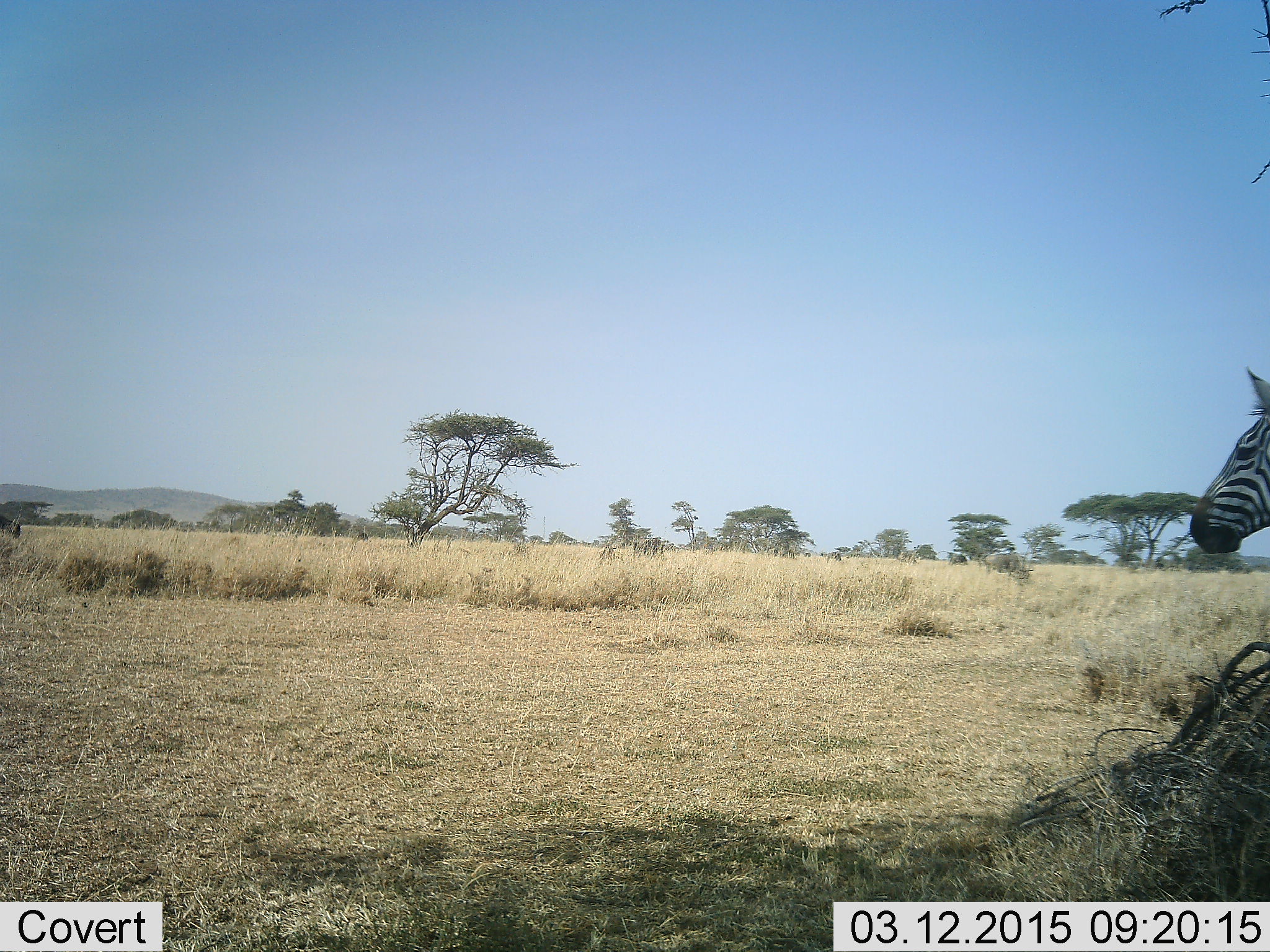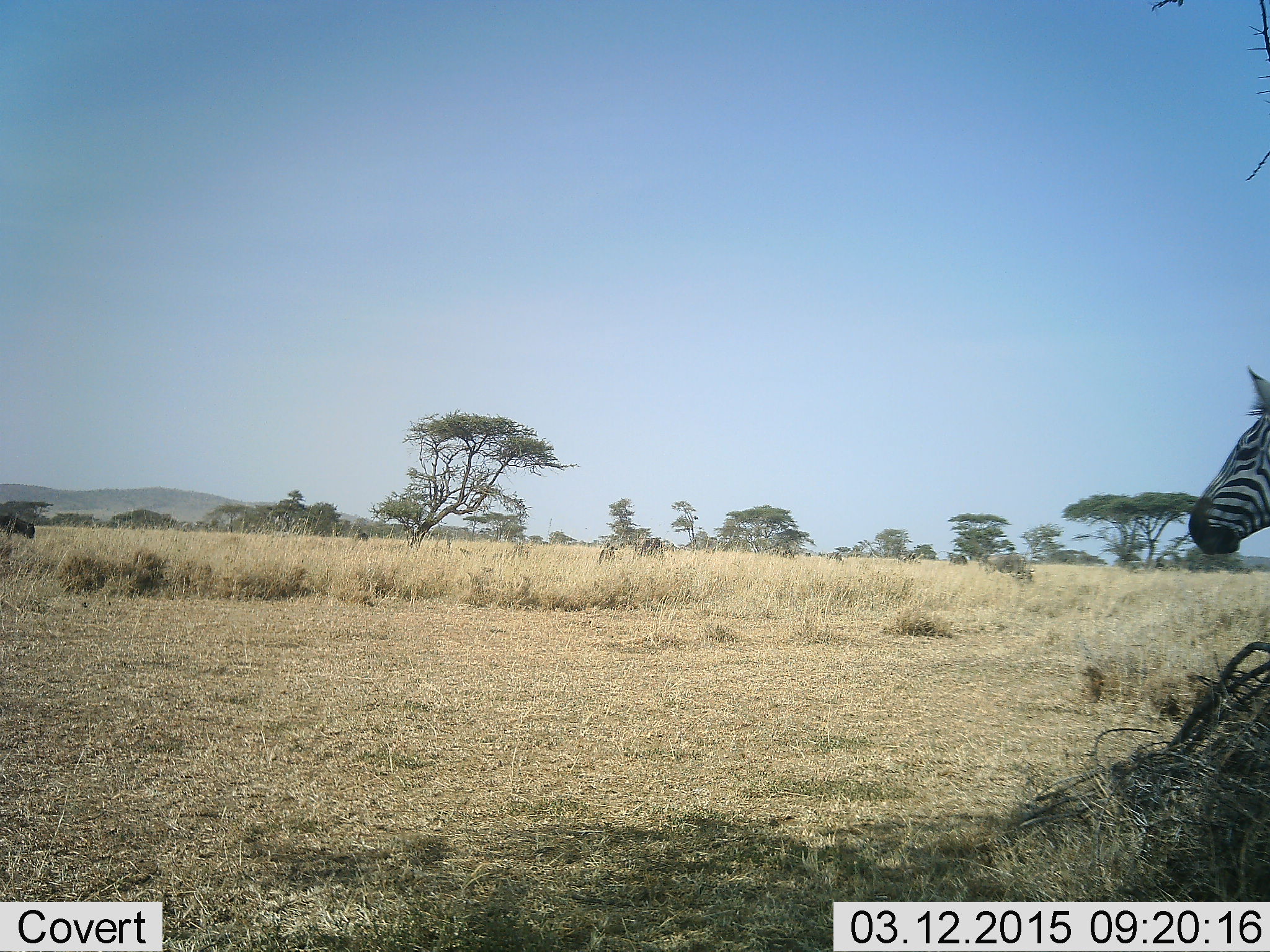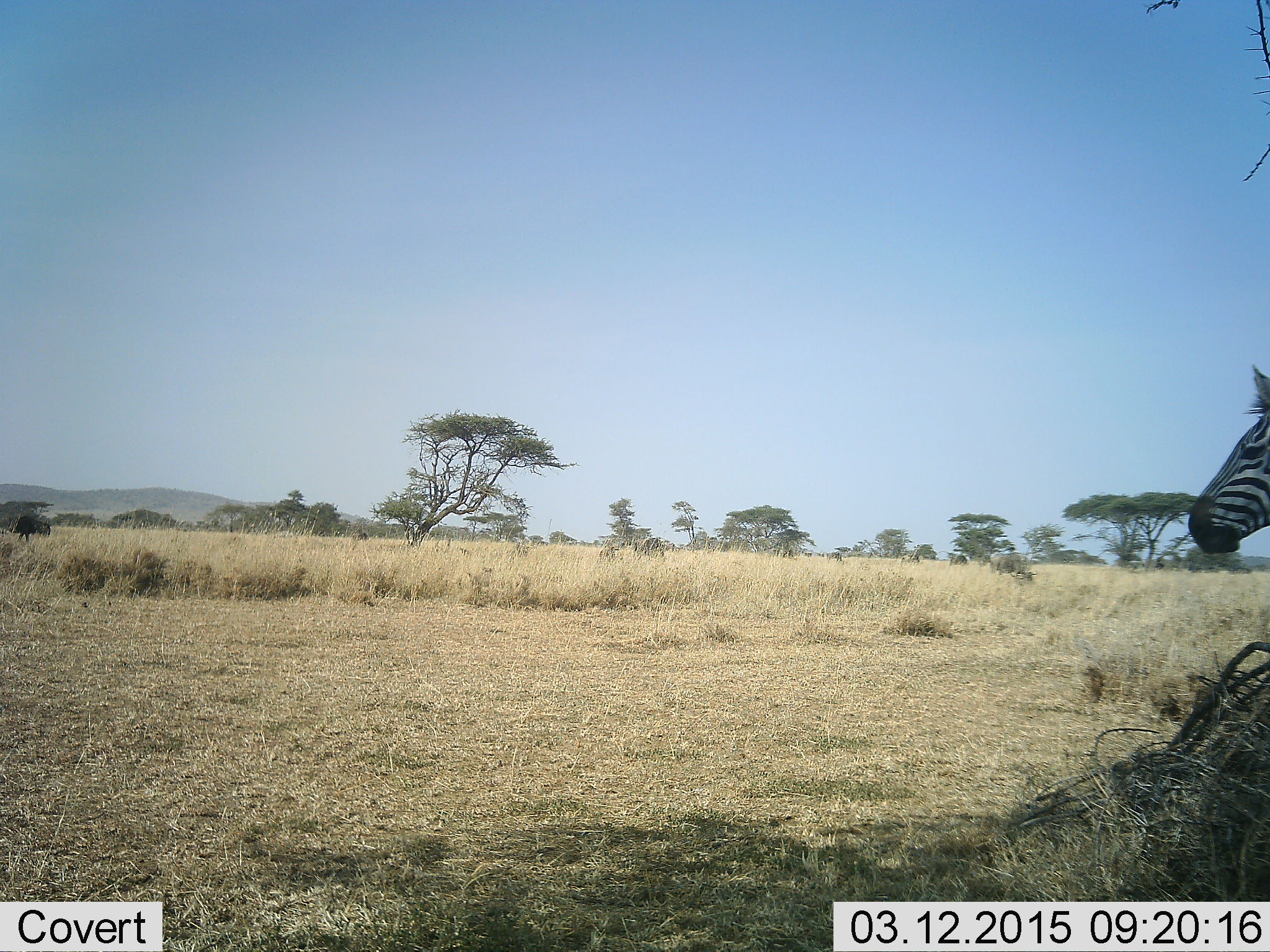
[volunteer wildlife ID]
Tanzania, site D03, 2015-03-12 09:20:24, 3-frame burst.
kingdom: Animalia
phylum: Chordata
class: Mammalia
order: Artiodactyla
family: Bovidae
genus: Connochaetes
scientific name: Connochaetes taurinus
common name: blue wildebeest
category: wildebeest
Wildebeest (blue wildebeest) (Connochaetes taurinus), count 5. Behavior (volunteer vote fractions): standing 36%, resting 0%, moving 100%, interacting 0%. Young present (vote fraction): 0%. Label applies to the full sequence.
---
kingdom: Animalia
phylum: Chordata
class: Mammalia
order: Perissodactyla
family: Equidae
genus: Equus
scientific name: Equus quagga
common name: plains zebra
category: zebra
Zebra (plains zebra) (Equus quagga), count 1. Behavior (volunteer vote fractions): standing 94%, resting 0%, moving 6%, interacting 0%. Young present (vote fraction): 0%. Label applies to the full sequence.